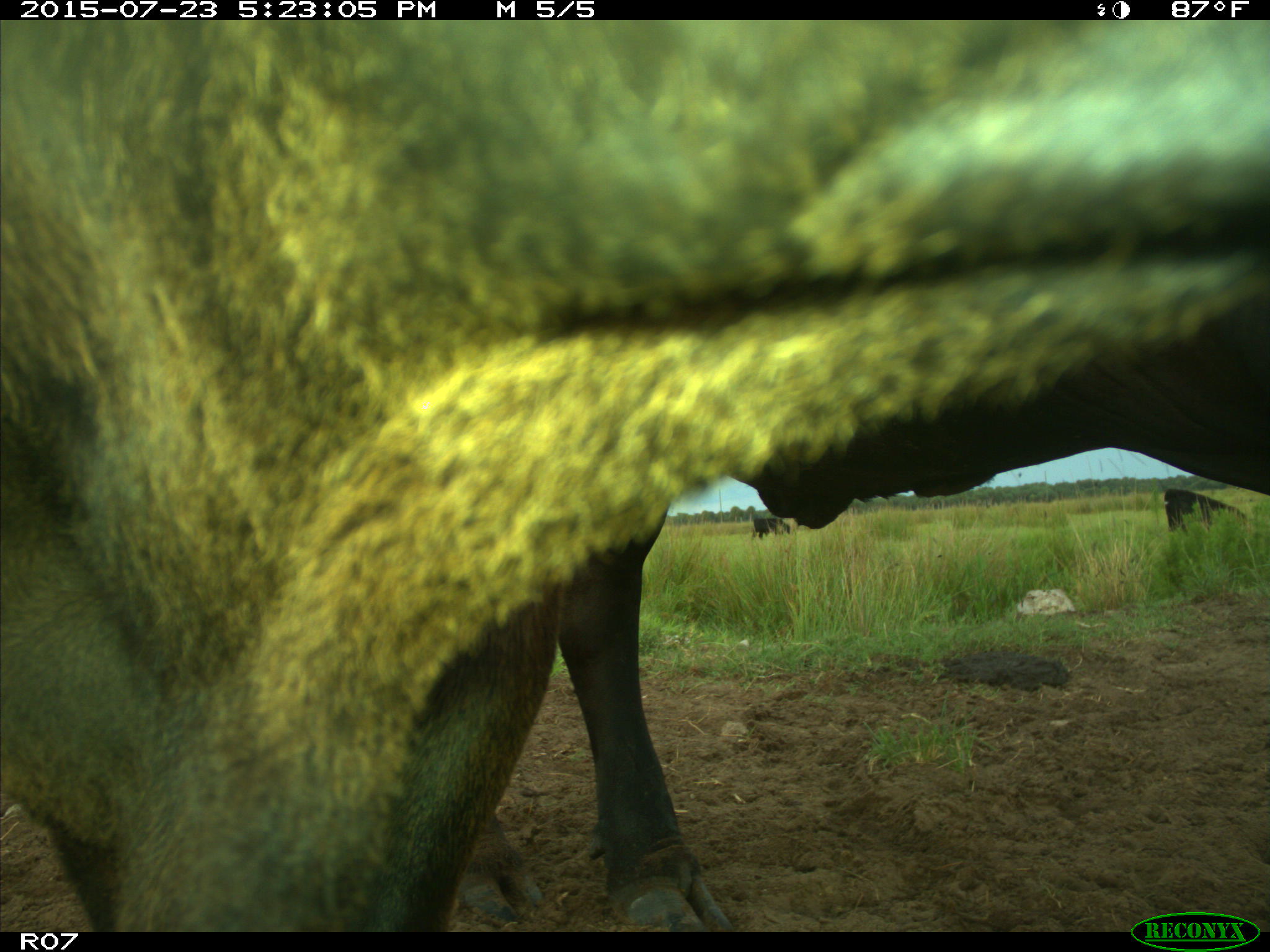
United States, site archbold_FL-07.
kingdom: Animalia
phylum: Chordata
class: Mammalia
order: Artiodactyla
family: Bovidae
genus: Bos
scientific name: Bos taurus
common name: domestic cow